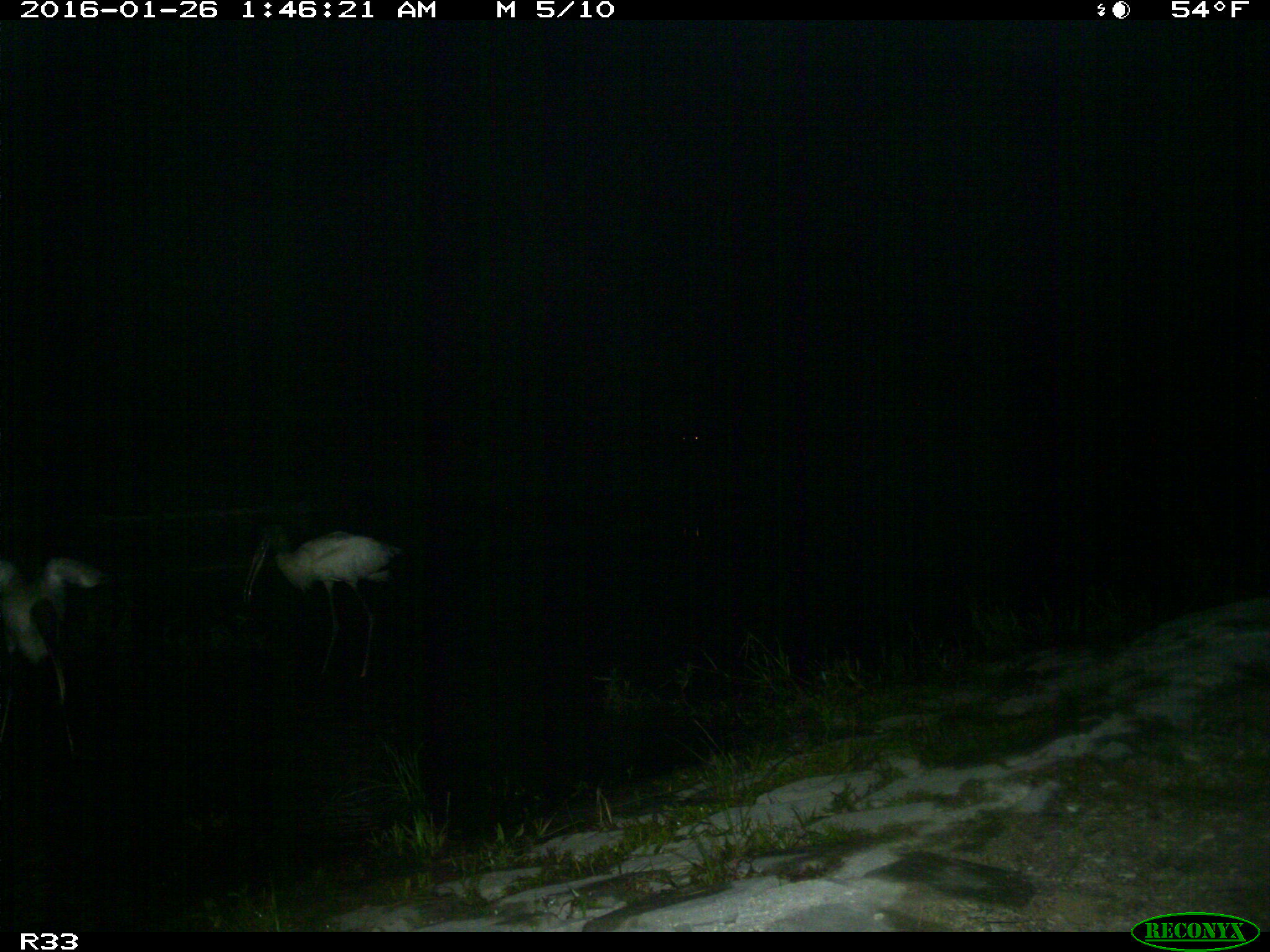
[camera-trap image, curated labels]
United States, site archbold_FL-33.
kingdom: Animalia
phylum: Chordata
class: Aves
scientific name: Aves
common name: birds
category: unidentified bird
Unidentified bird (birds) (Aves).